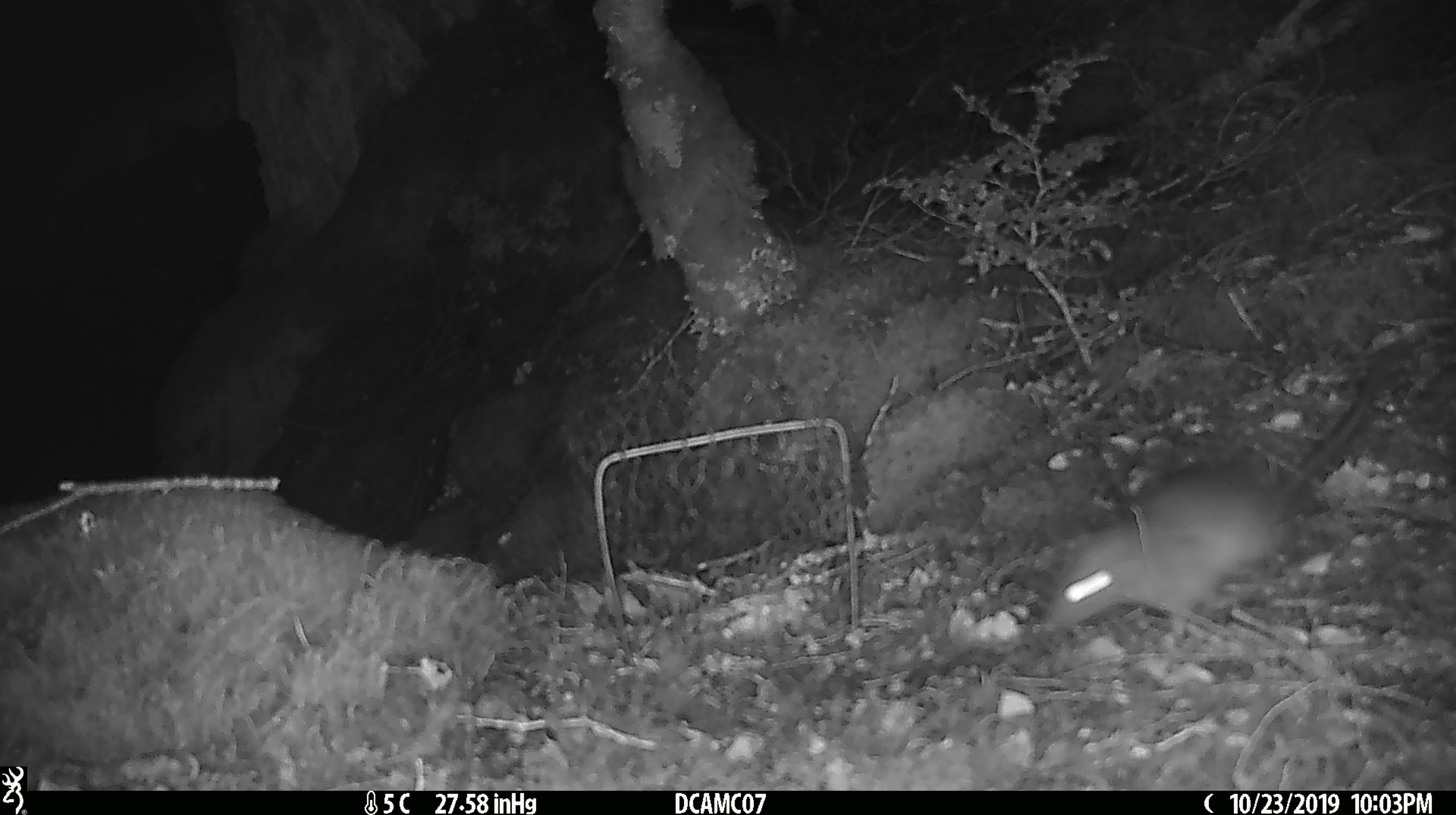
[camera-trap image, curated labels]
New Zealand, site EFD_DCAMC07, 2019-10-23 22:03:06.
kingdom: Animalia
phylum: Chordata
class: Mammalia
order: Rodentia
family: Muridae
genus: Rattus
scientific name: Rattus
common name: rat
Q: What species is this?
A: Rat (Rattus).